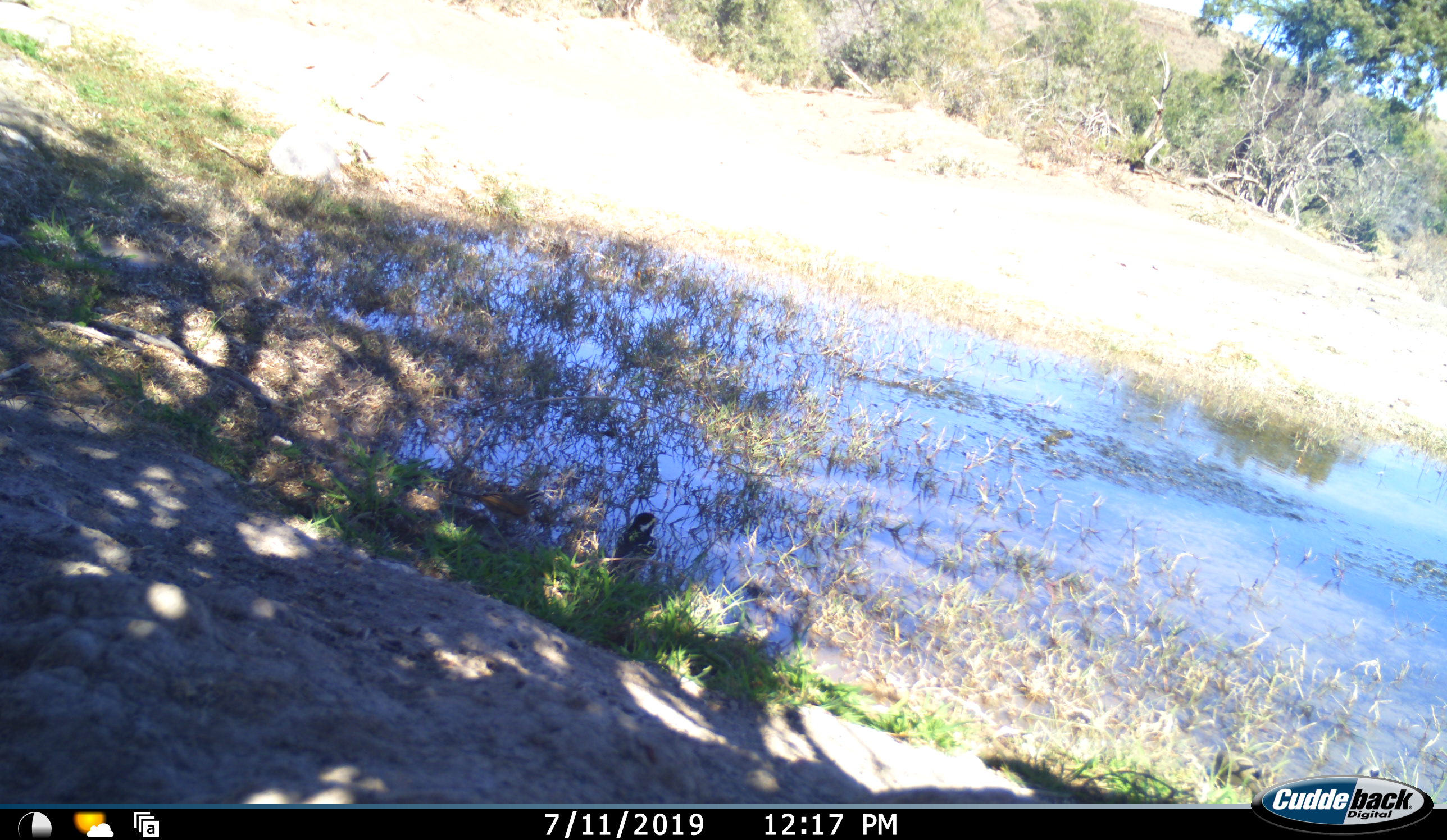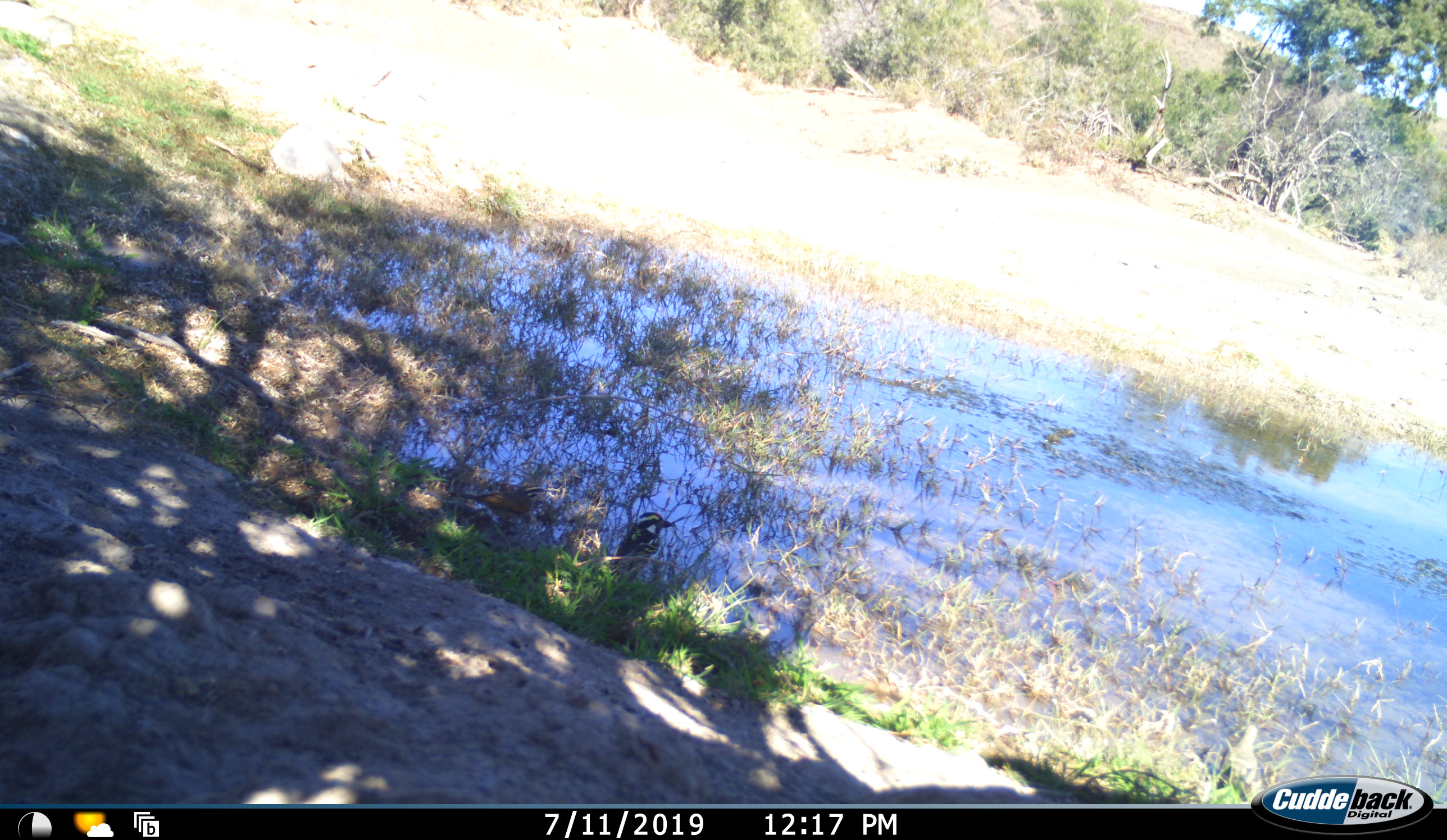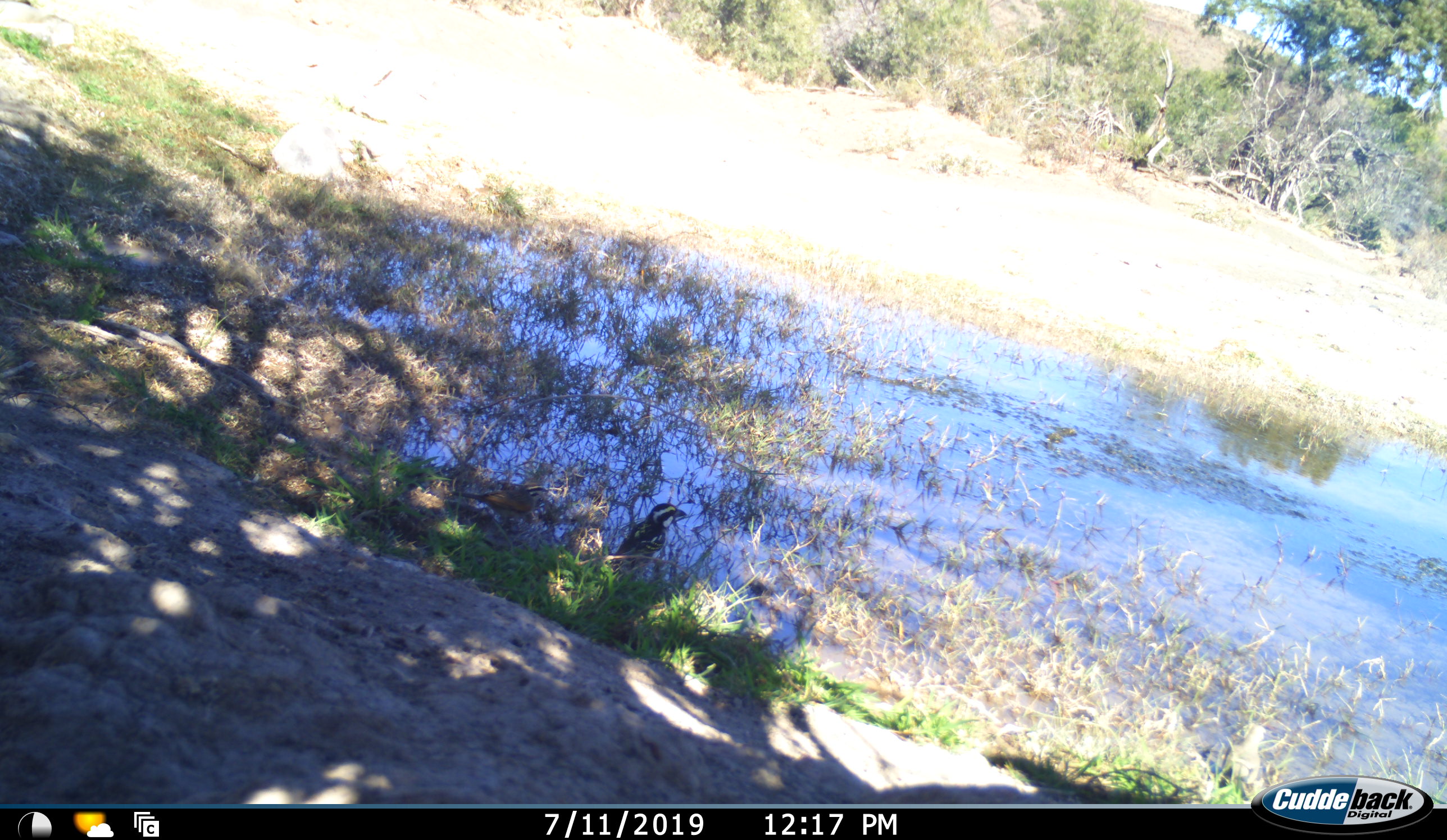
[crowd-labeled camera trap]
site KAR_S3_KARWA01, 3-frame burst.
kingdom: Animalia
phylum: Chordata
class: Aves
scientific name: Aves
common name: bird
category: birdother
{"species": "birdother (bird) (Aves)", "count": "2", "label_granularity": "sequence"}